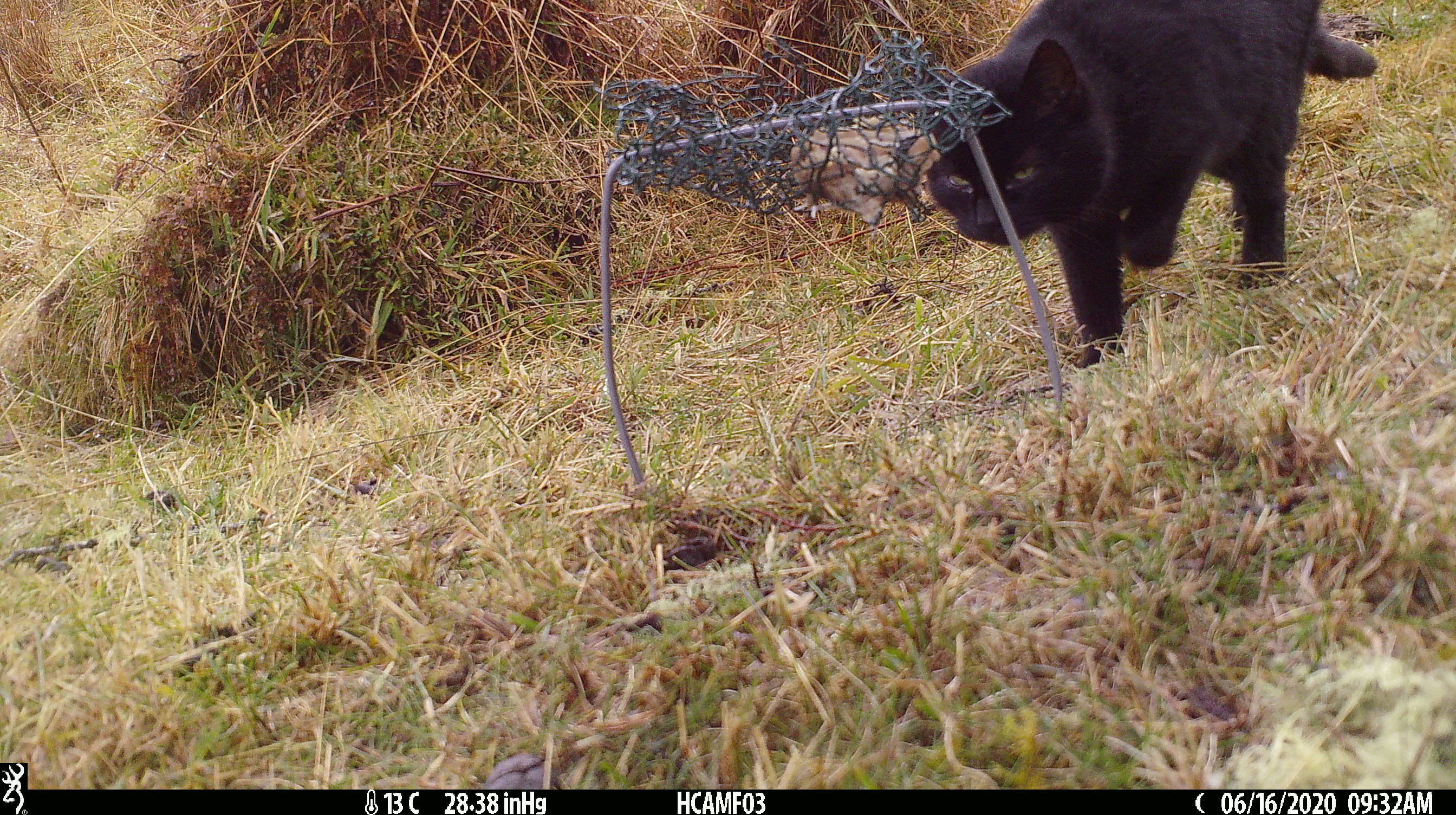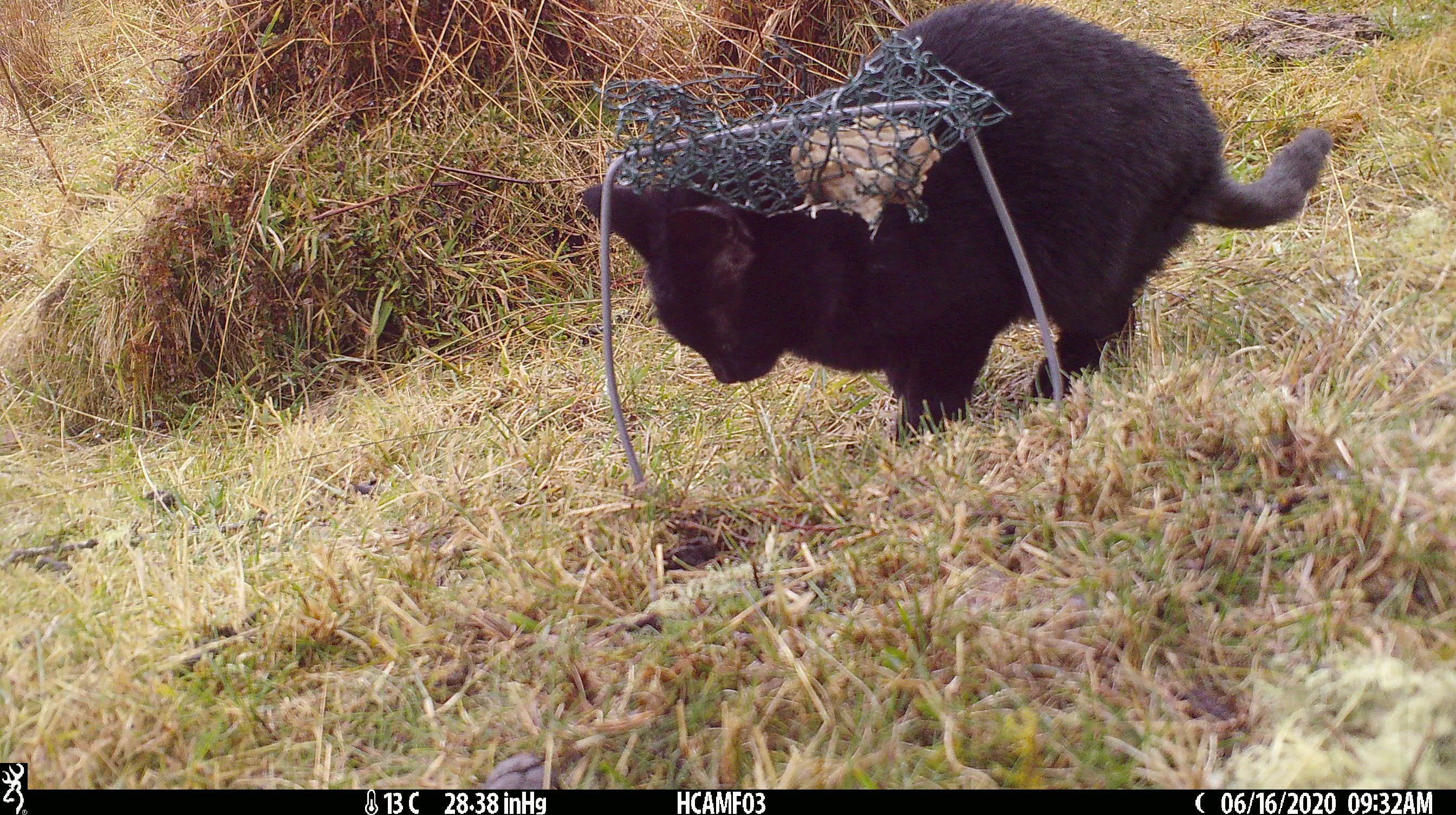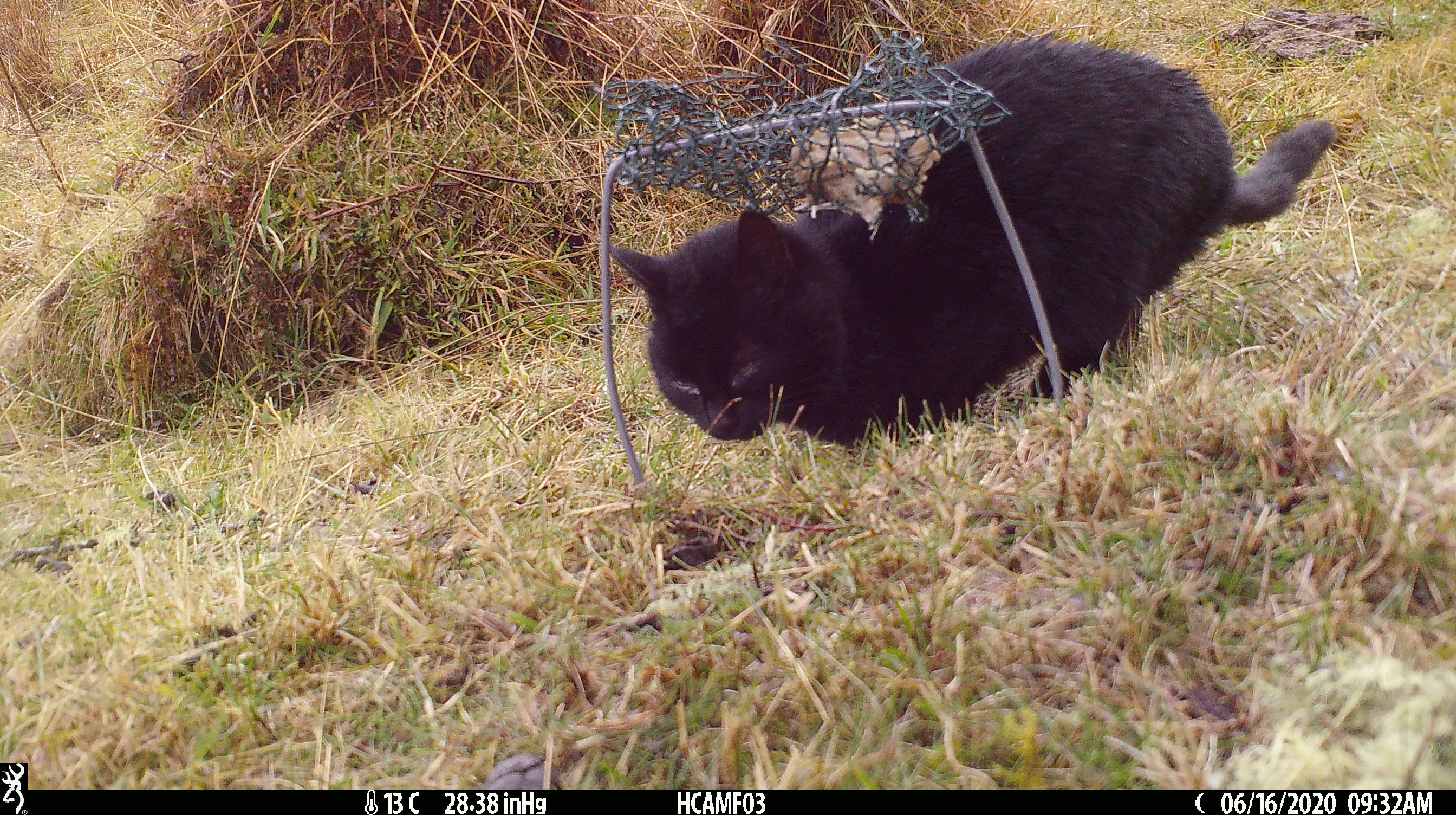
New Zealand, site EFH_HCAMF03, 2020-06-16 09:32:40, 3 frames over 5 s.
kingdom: Animalia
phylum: Chordata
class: Mammalia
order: Carnivora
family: Felidae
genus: Felis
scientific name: Felis catus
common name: domestic cat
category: cat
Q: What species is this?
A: Cat (domestic cat) (Felis catus).